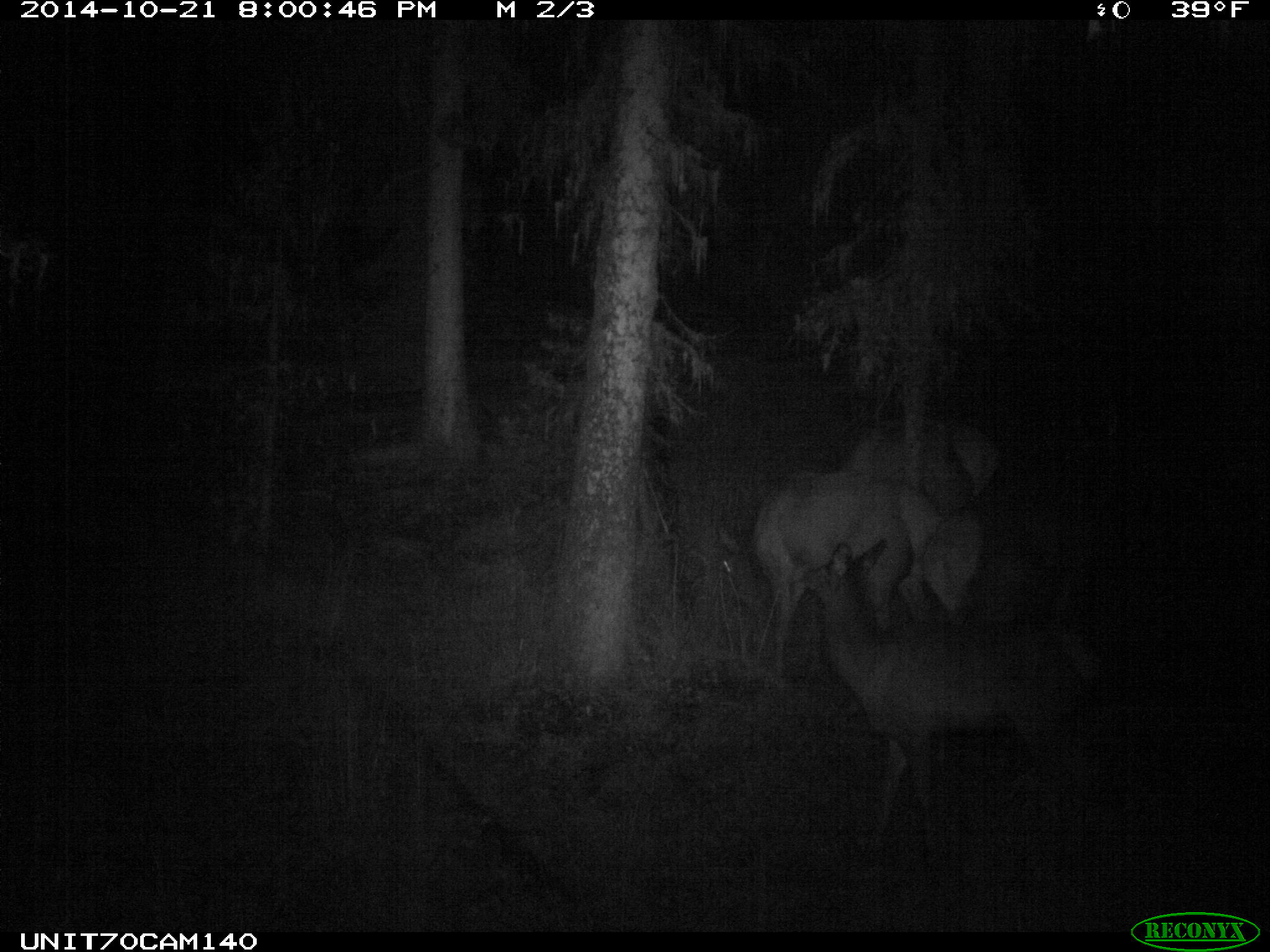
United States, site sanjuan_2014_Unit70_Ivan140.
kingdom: Animalia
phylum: Chordata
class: Mammalia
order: Artiodactyla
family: Cervidae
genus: Cervus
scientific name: Cervus elaphus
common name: red deer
Cervus elaphus (red deer).